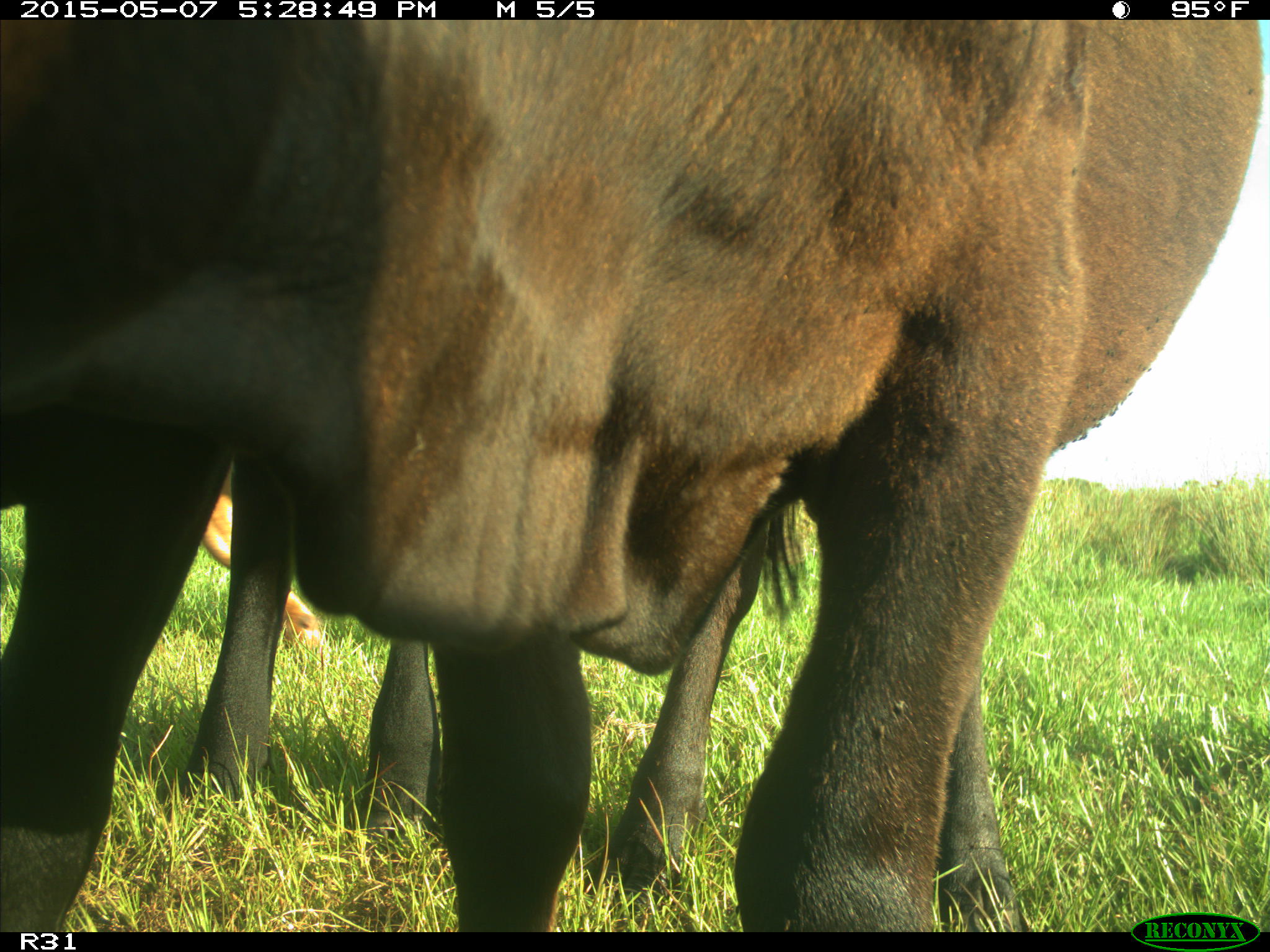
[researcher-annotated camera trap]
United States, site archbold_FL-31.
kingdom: Animalia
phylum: Chordata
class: Mammalia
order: Artiodactyla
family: Bovidae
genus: Bos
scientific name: Bos taurus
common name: domestic cow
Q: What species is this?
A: Bos taurus (domestic cow).